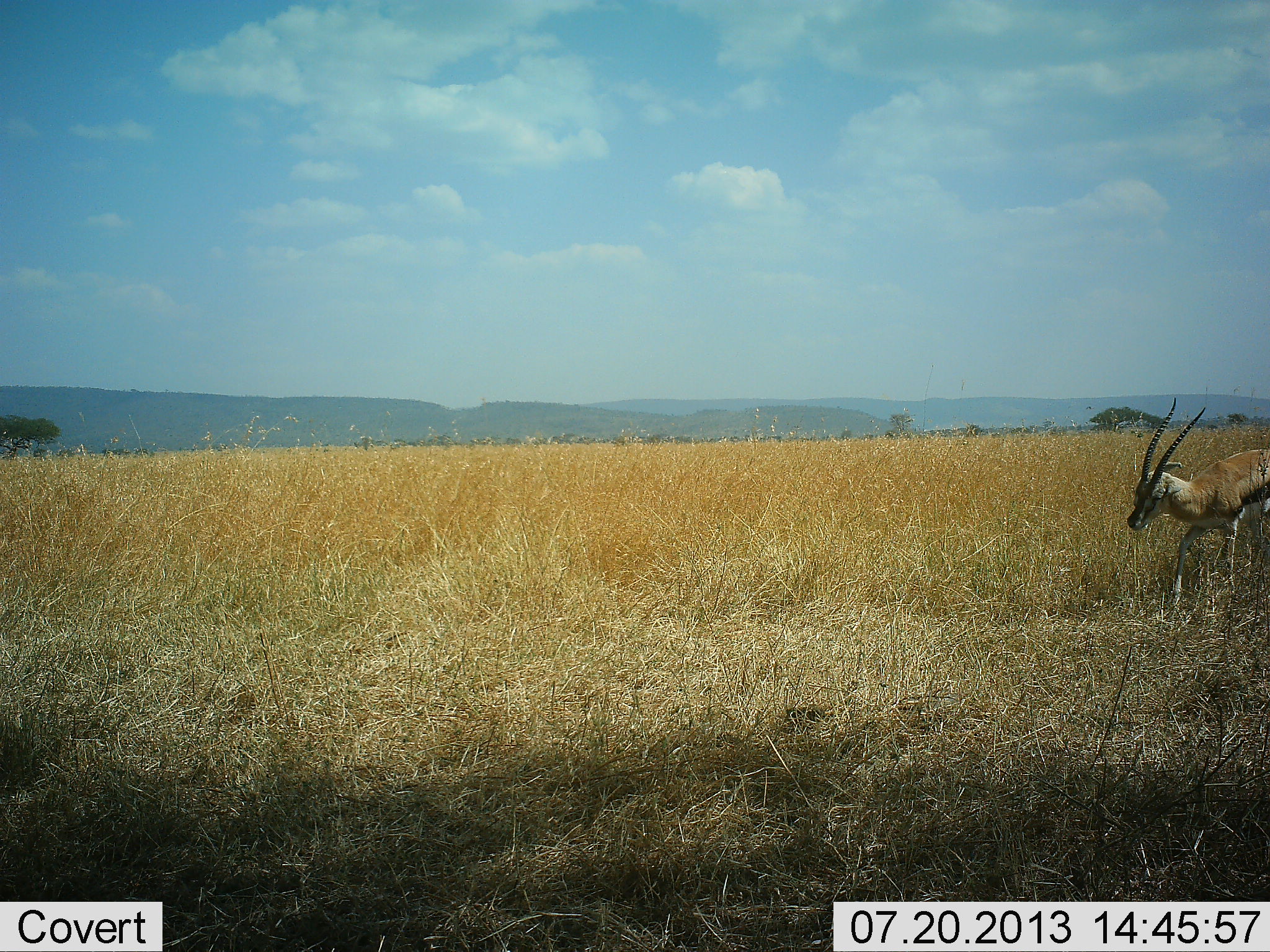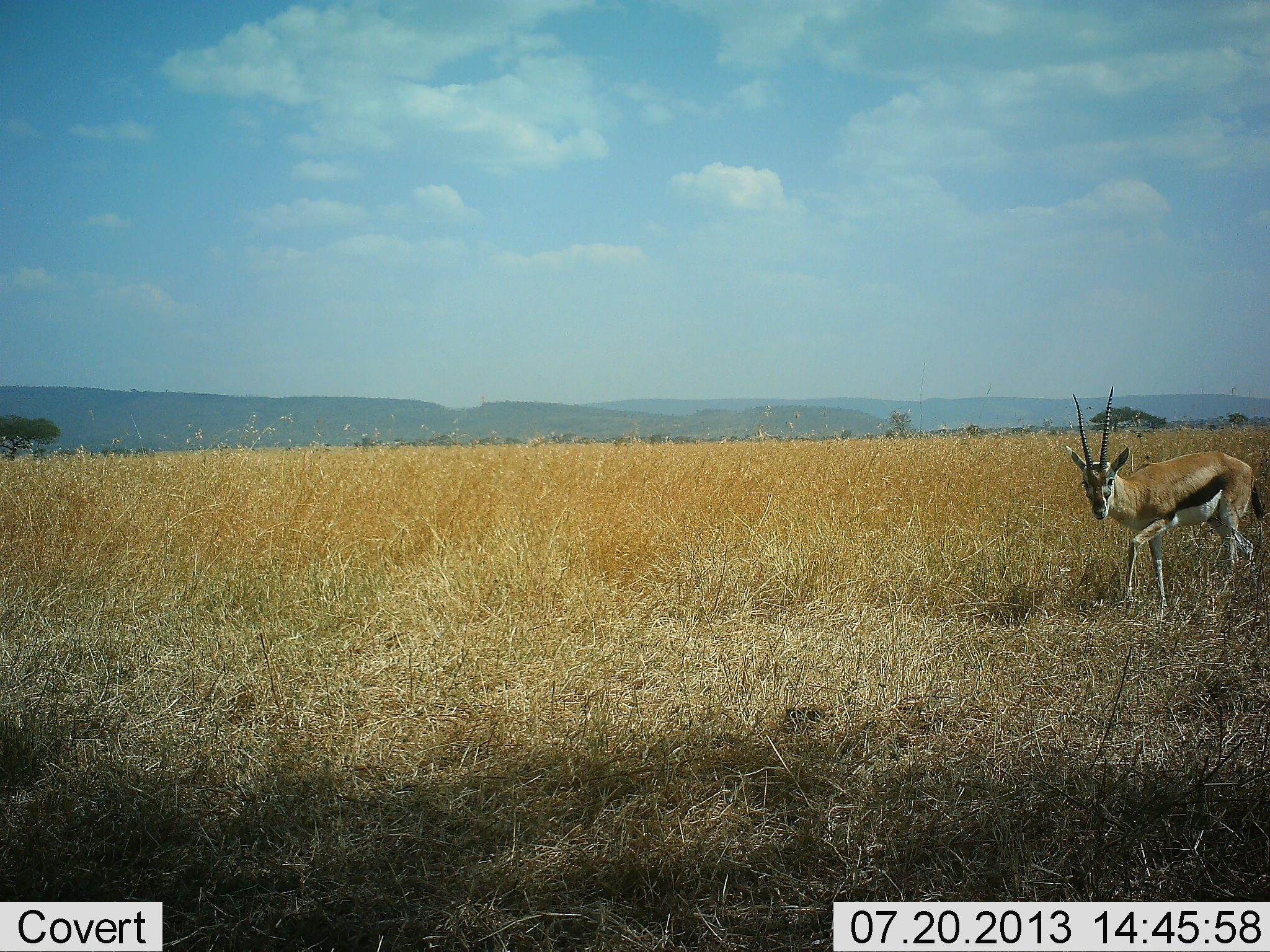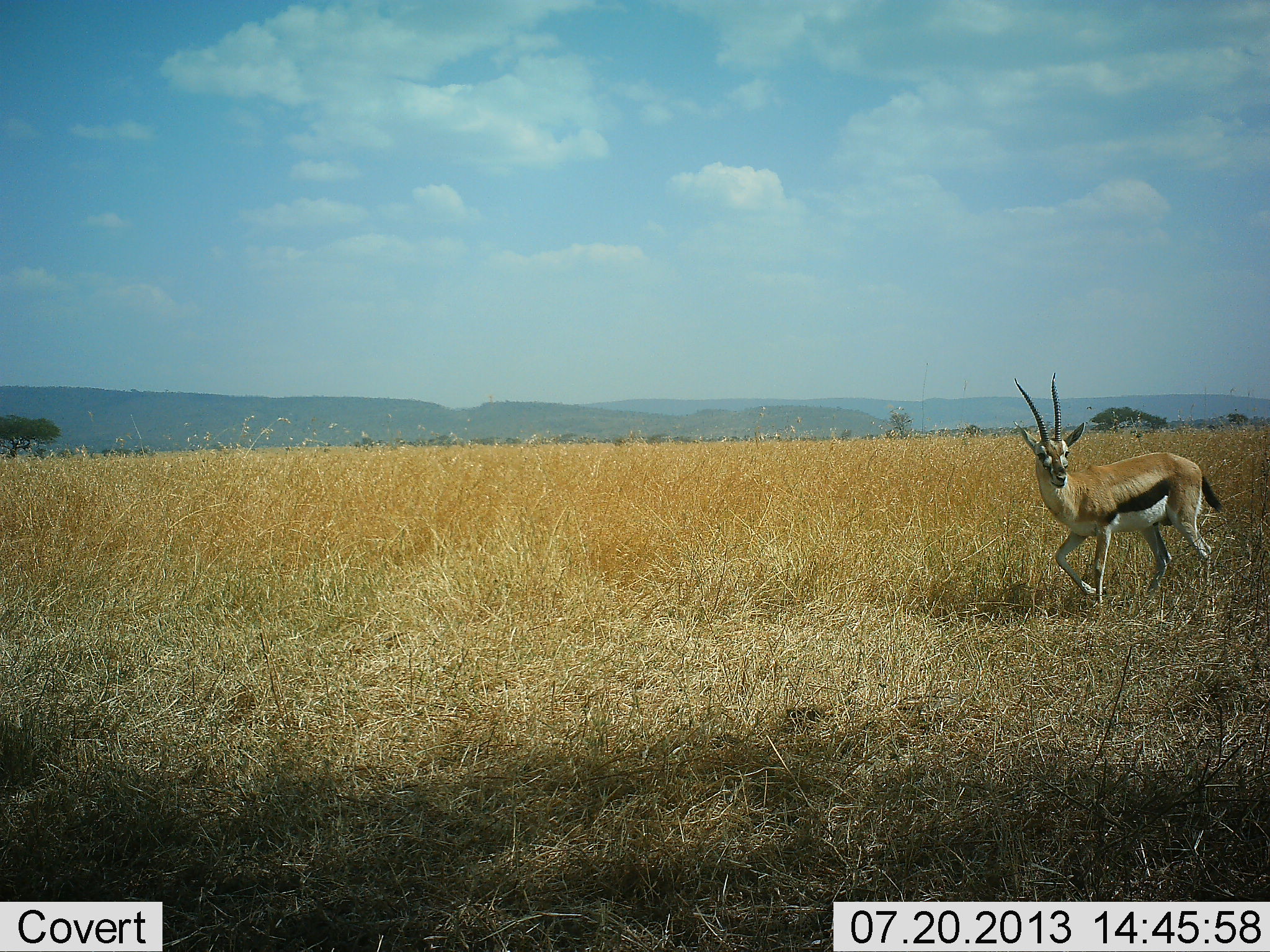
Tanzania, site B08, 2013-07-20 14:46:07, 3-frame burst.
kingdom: Animalia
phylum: Chordata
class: Mammalia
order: Artiodactyla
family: Bovidae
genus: Eudorcas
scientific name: Eudorcas thomsonii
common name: thomson's gazelle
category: gazellethomsons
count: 1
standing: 10%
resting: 0%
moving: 90%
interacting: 0%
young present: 0%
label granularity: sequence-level